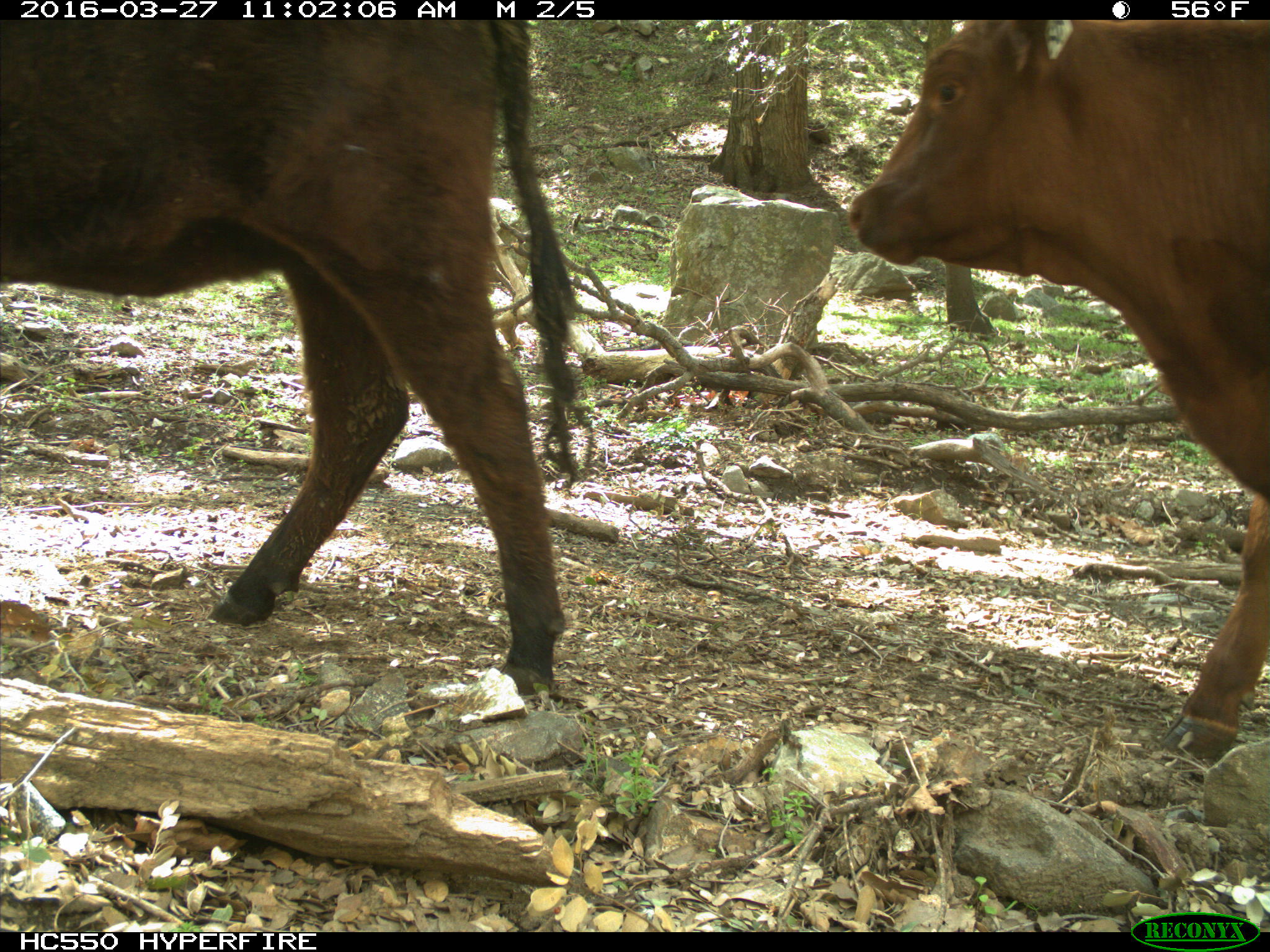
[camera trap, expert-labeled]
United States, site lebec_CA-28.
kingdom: Animalia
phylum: Chordata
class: Mammalia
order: Artiodactyla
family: Bovidae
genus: Bos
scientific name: Bos taurus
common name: domestic cow